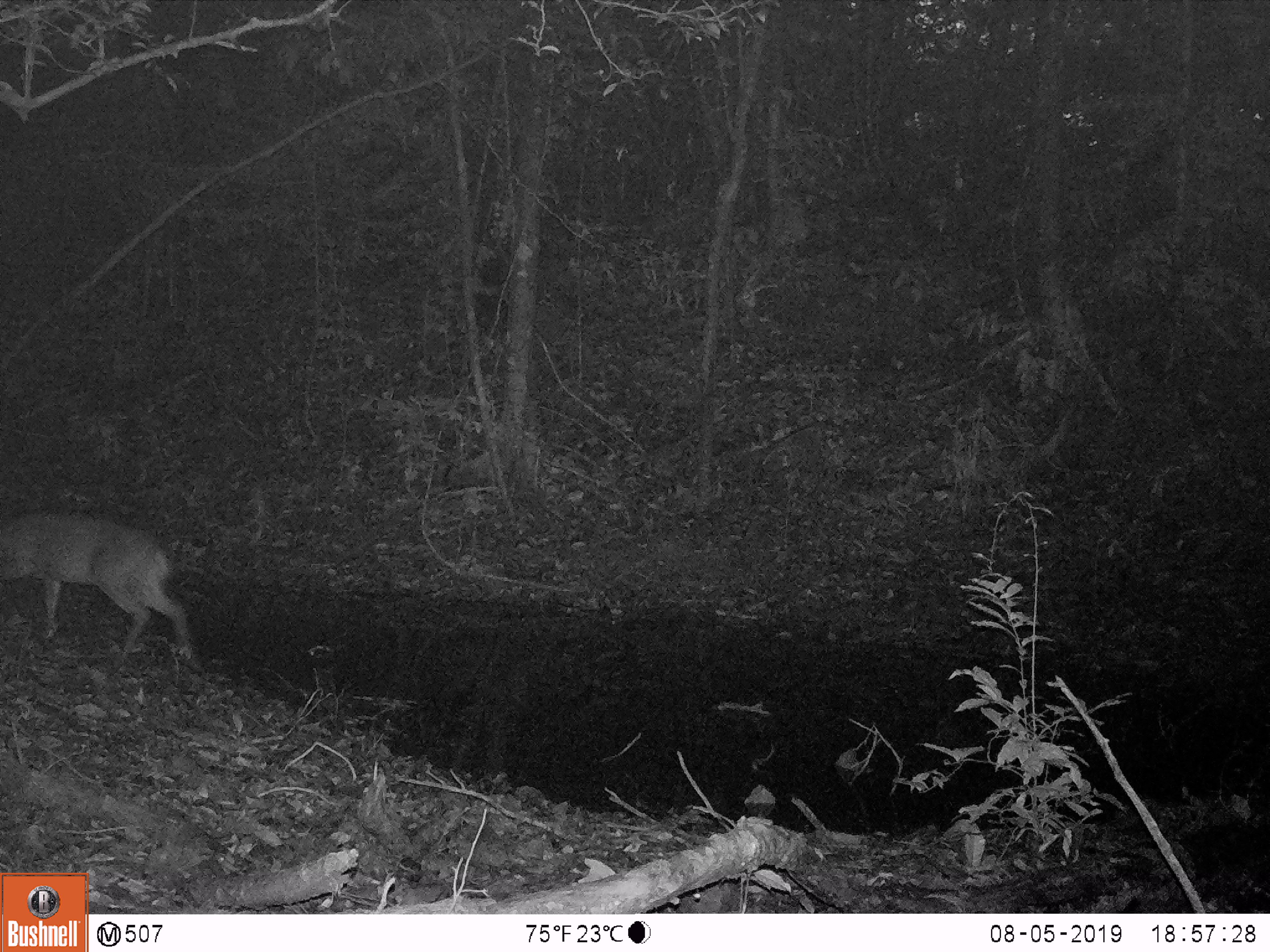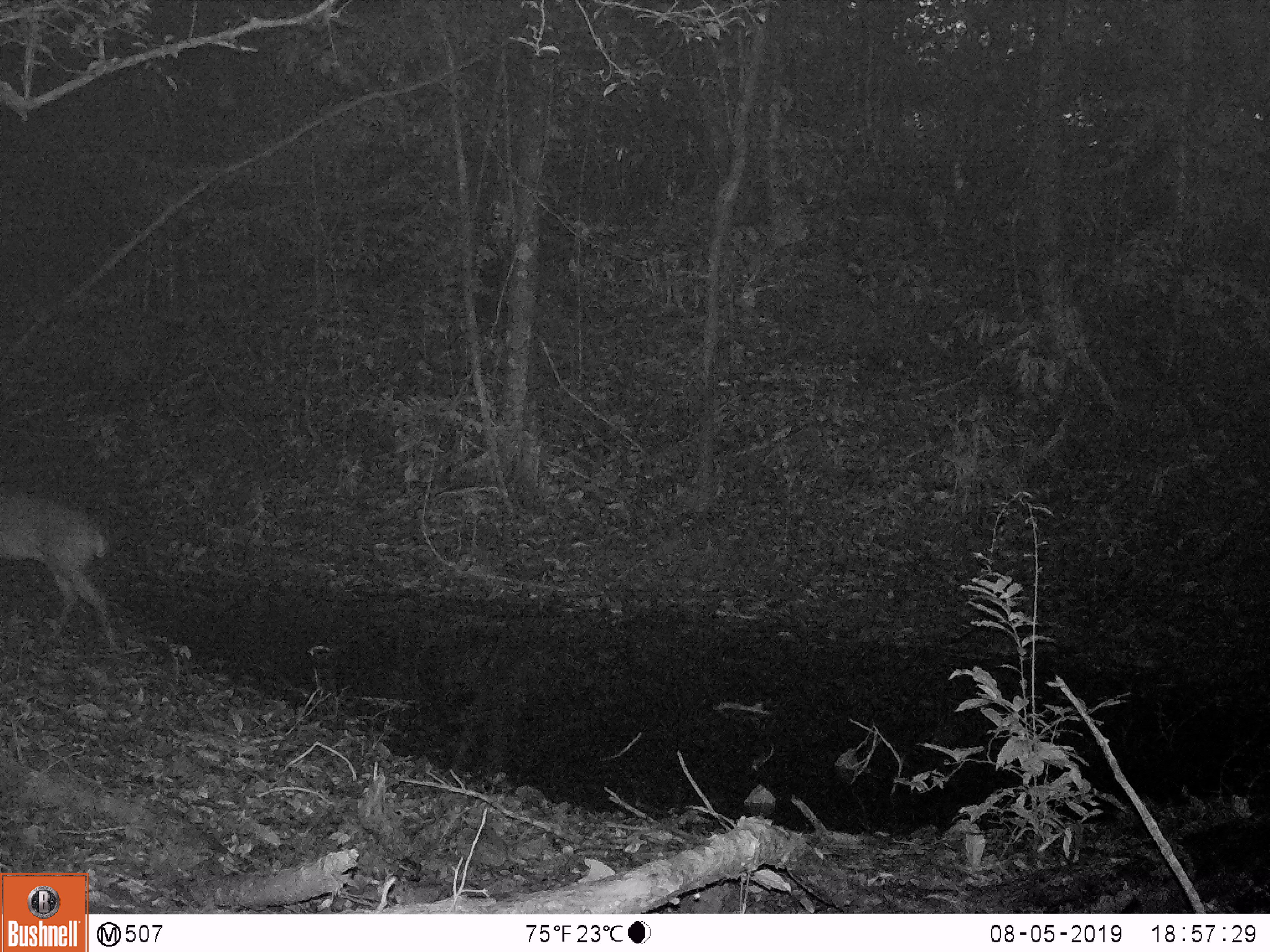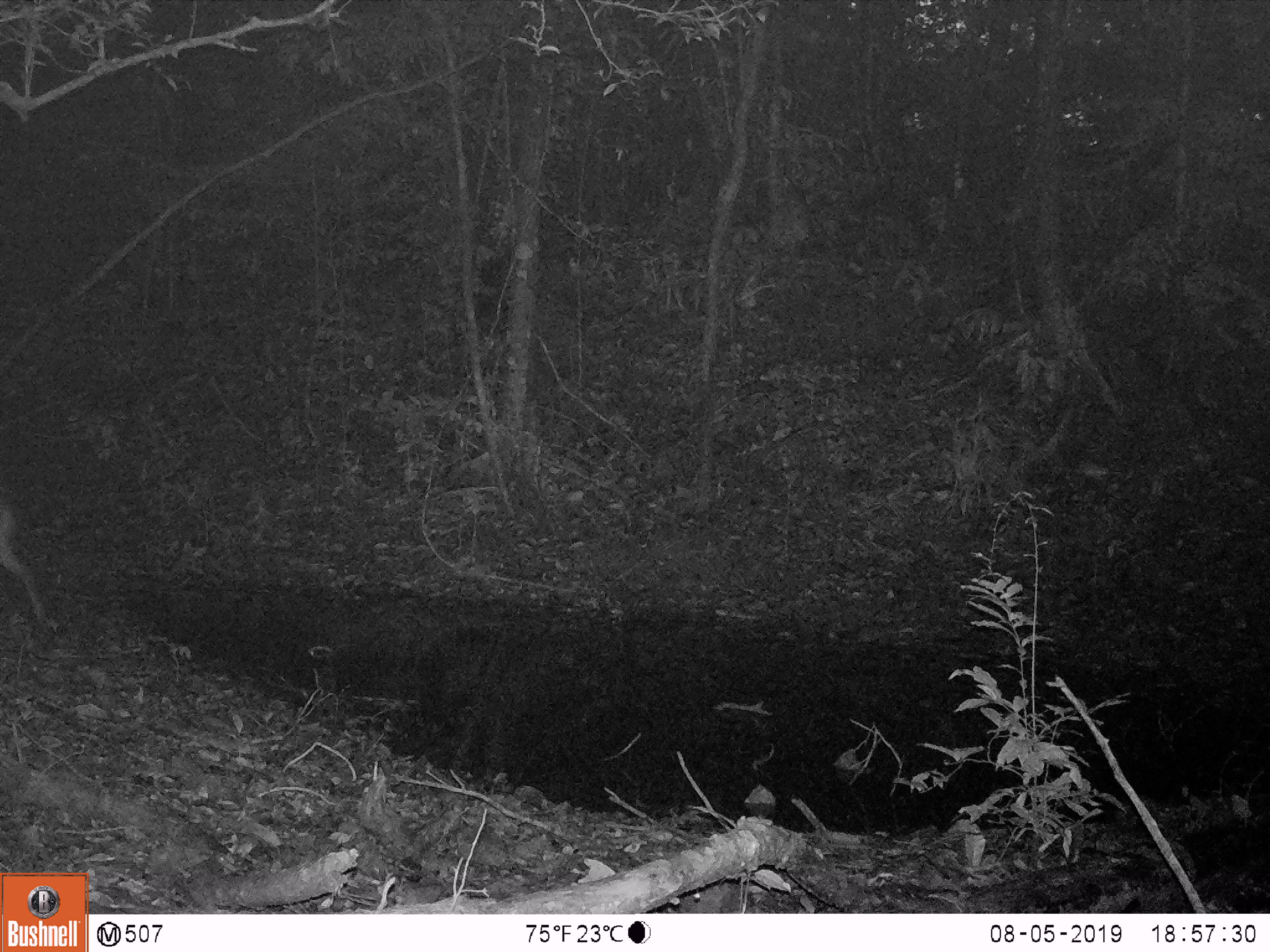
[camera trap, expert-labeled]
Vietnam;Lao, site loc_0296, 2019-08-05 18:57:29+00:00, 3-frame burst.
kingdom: Animalia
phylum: Chordata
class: Mammalia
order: Artiodactyla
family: Cervidae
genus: Muntiacus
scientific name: Muntiacus vuquangensis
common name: large-antlered muntjac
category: large antlered muntjac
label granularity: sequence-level